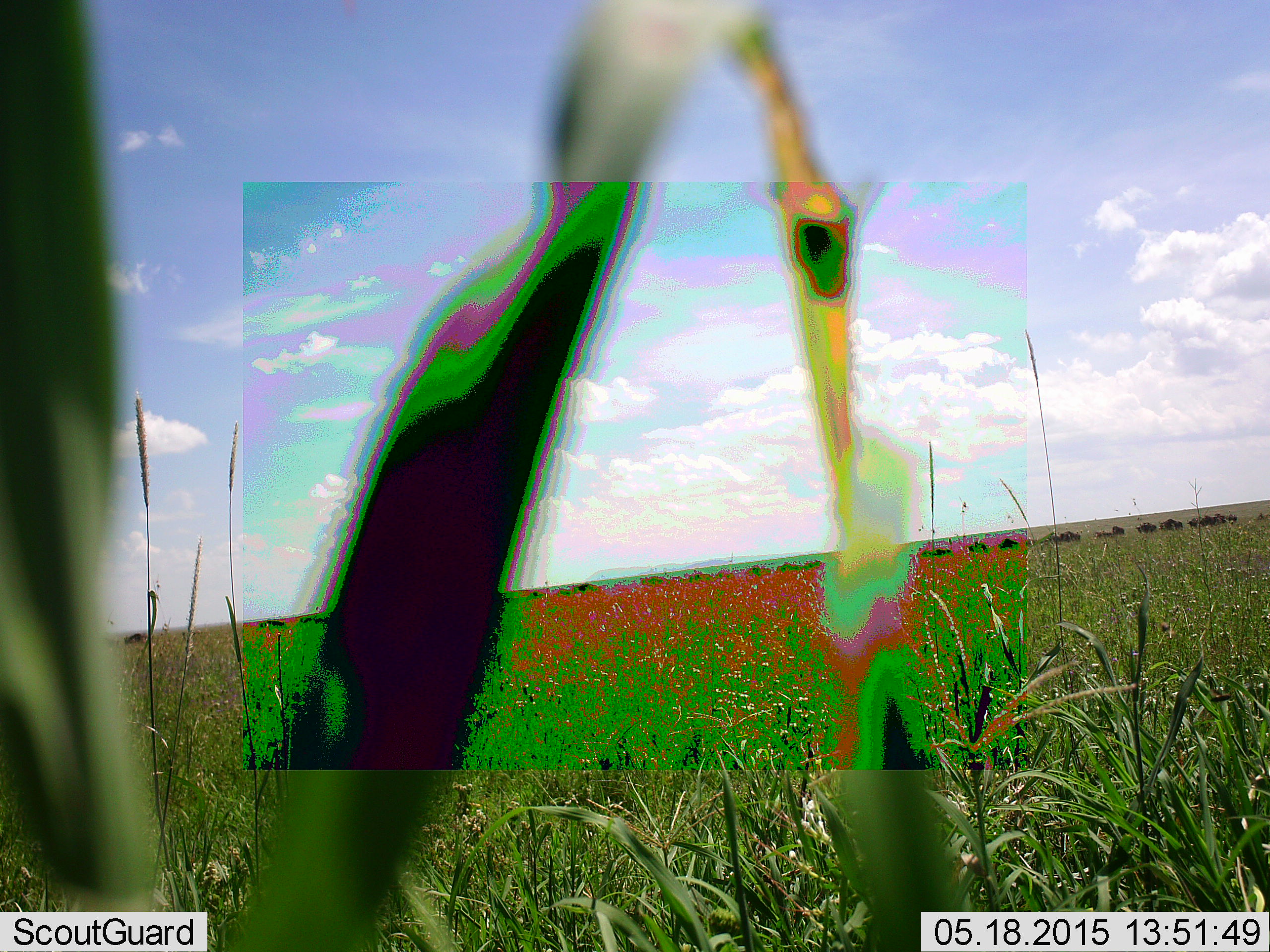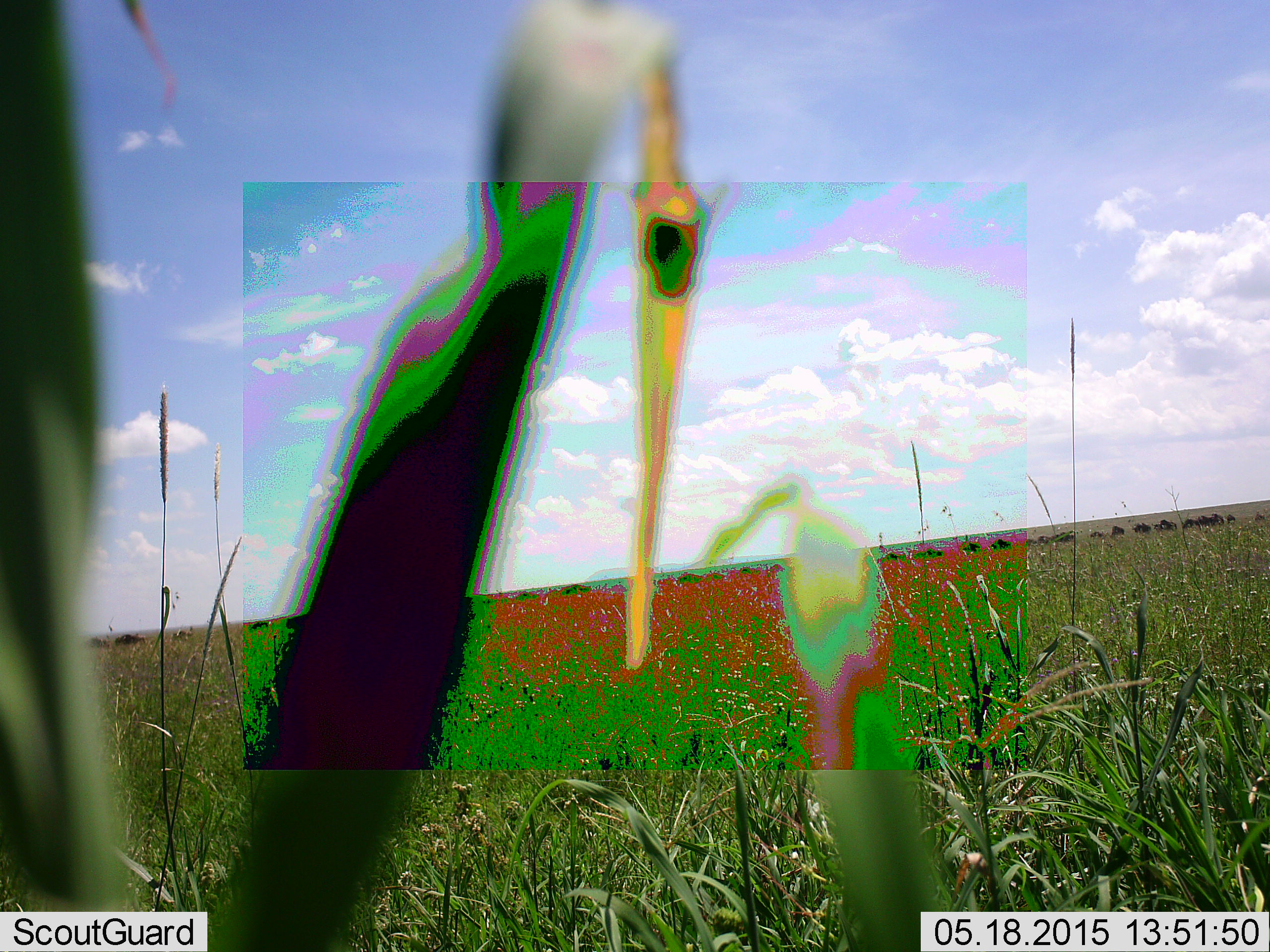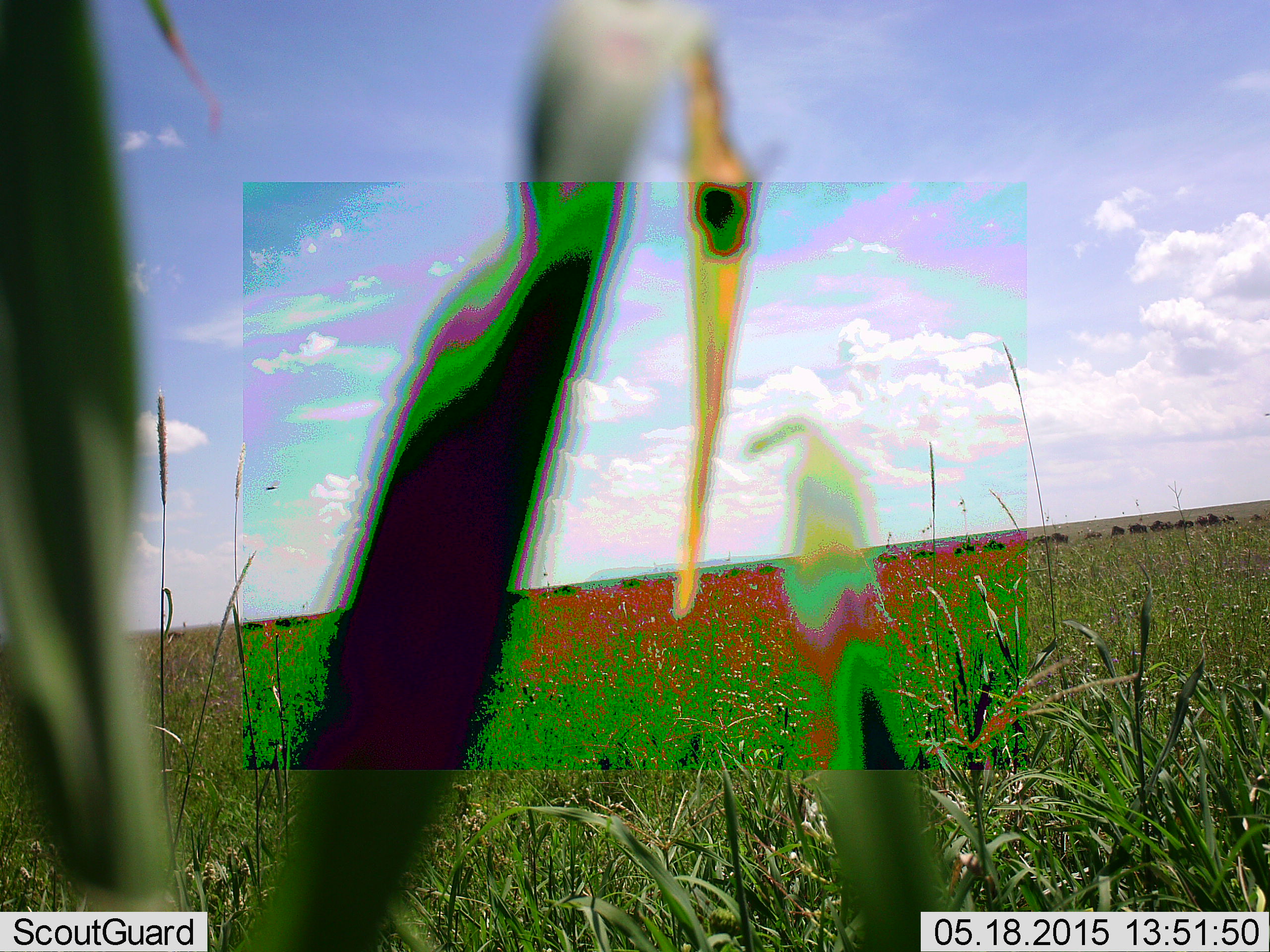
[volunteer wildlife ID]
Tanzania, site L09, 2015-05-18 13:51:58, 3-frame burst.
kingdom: Animalia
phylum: Chordata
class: Mammalia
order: Artiodactyla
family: Bovidae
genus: Connochaetes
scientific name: Connochaetes taurinus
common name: blue wildebeest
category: wildebeest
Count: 11-50.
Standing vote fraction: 40%.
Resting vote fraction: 0%.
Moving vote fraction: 70%.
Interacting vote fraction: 0%.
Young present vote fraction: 10%.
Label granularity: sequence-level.